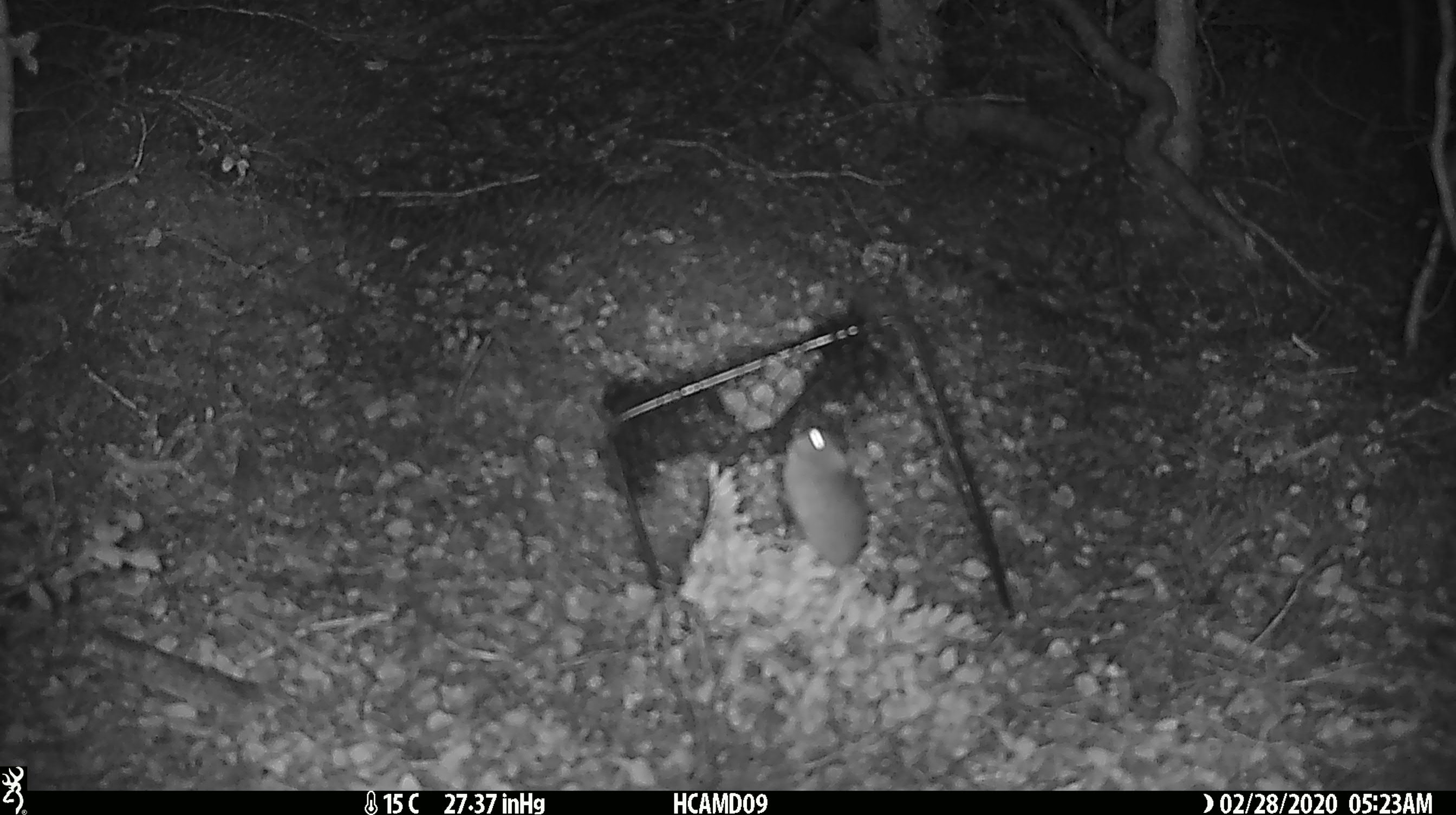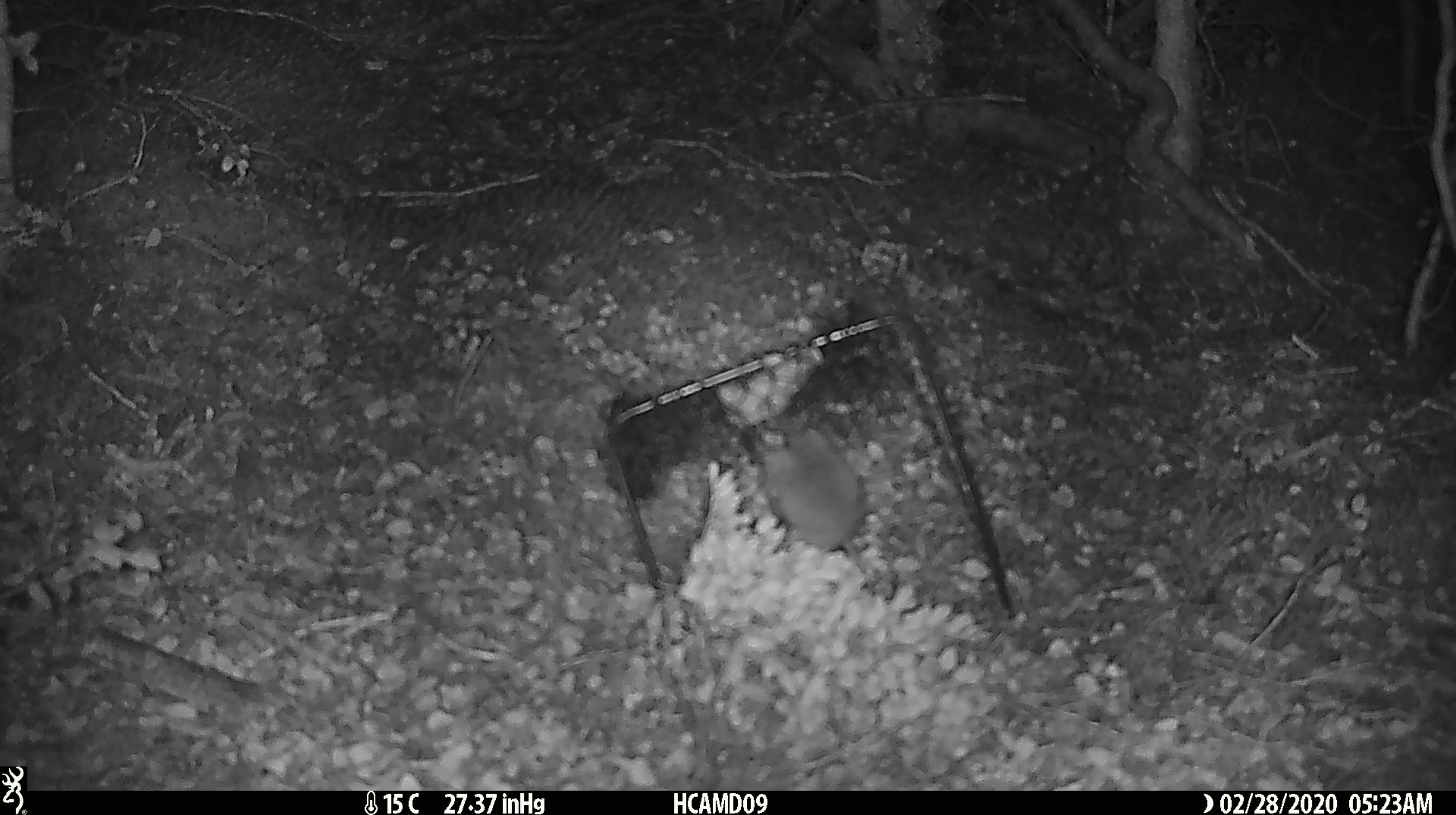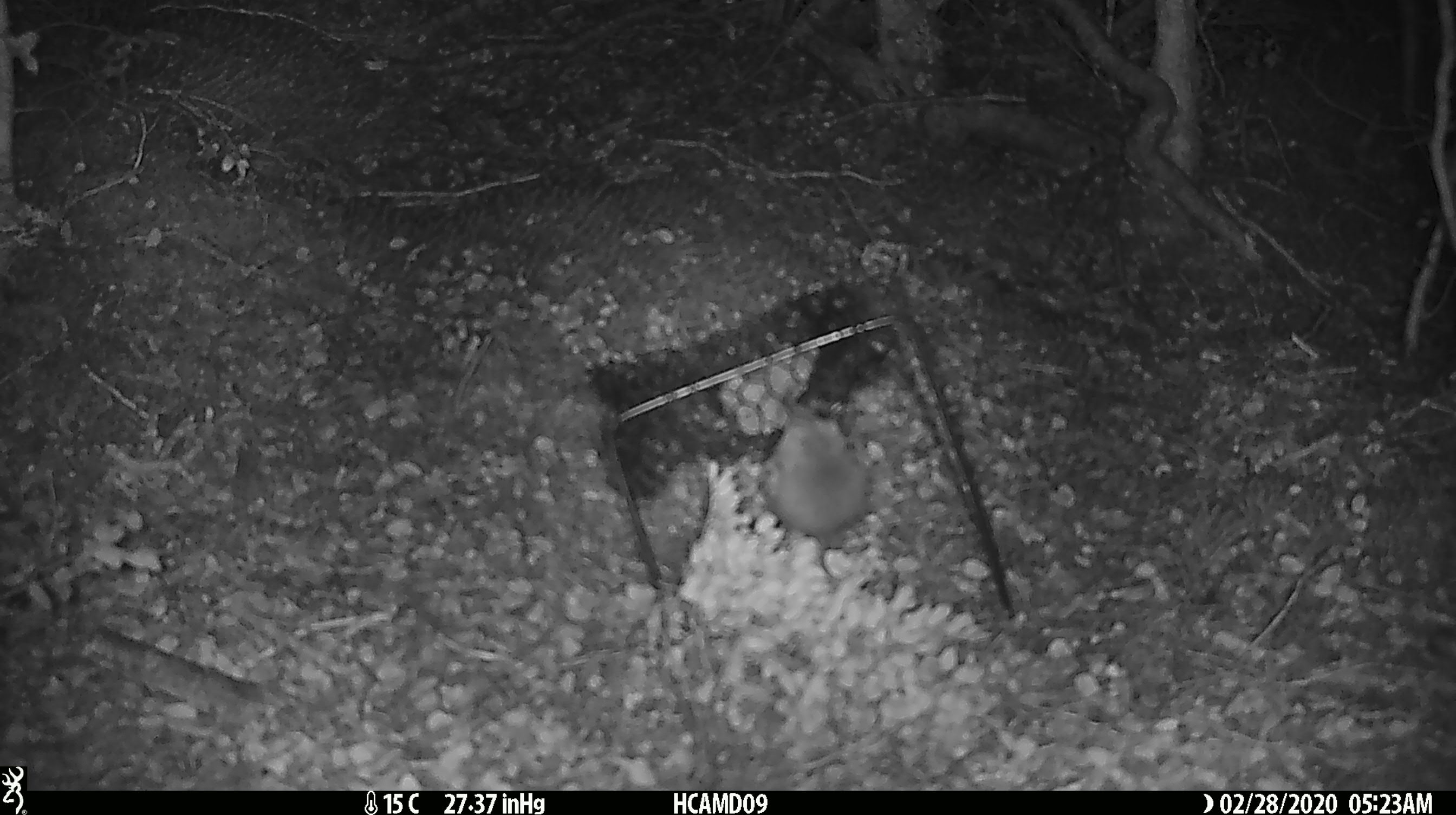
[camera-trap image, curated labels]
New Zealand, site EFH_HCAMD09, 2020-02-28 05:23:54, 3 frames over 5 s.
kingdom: Animalia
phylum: Chordata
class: Mammalia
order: Rodentia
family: Muridae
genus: Mus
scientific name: Mus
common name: mouse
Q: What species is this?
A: Mouse (Mus).